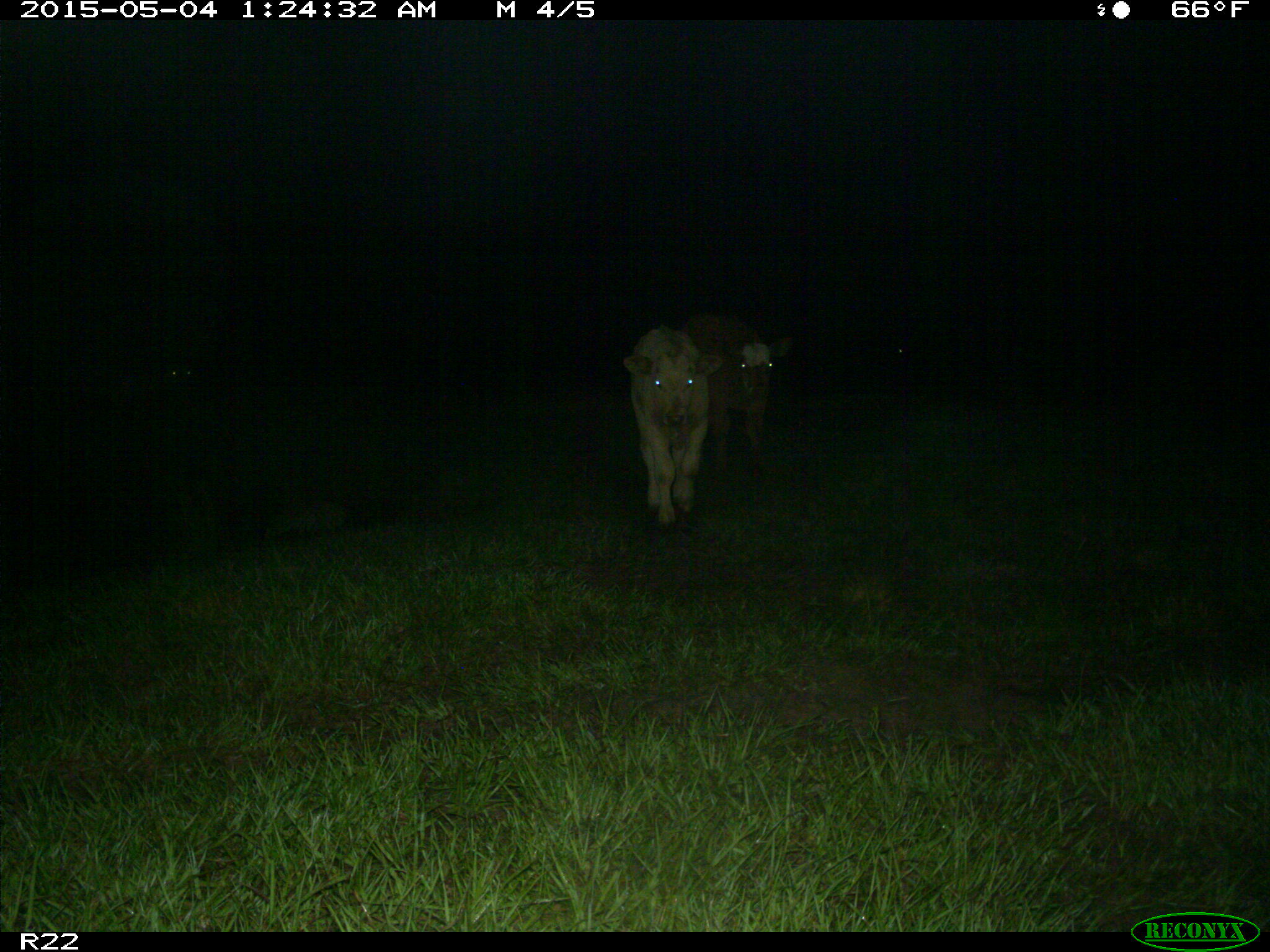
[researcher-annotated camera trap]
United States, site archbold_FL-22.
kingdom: Animalia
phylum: Chordata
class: Mammalia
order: Artiodactyla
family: Bovidae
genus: Bos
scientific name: Bos taurus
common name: domestic cow